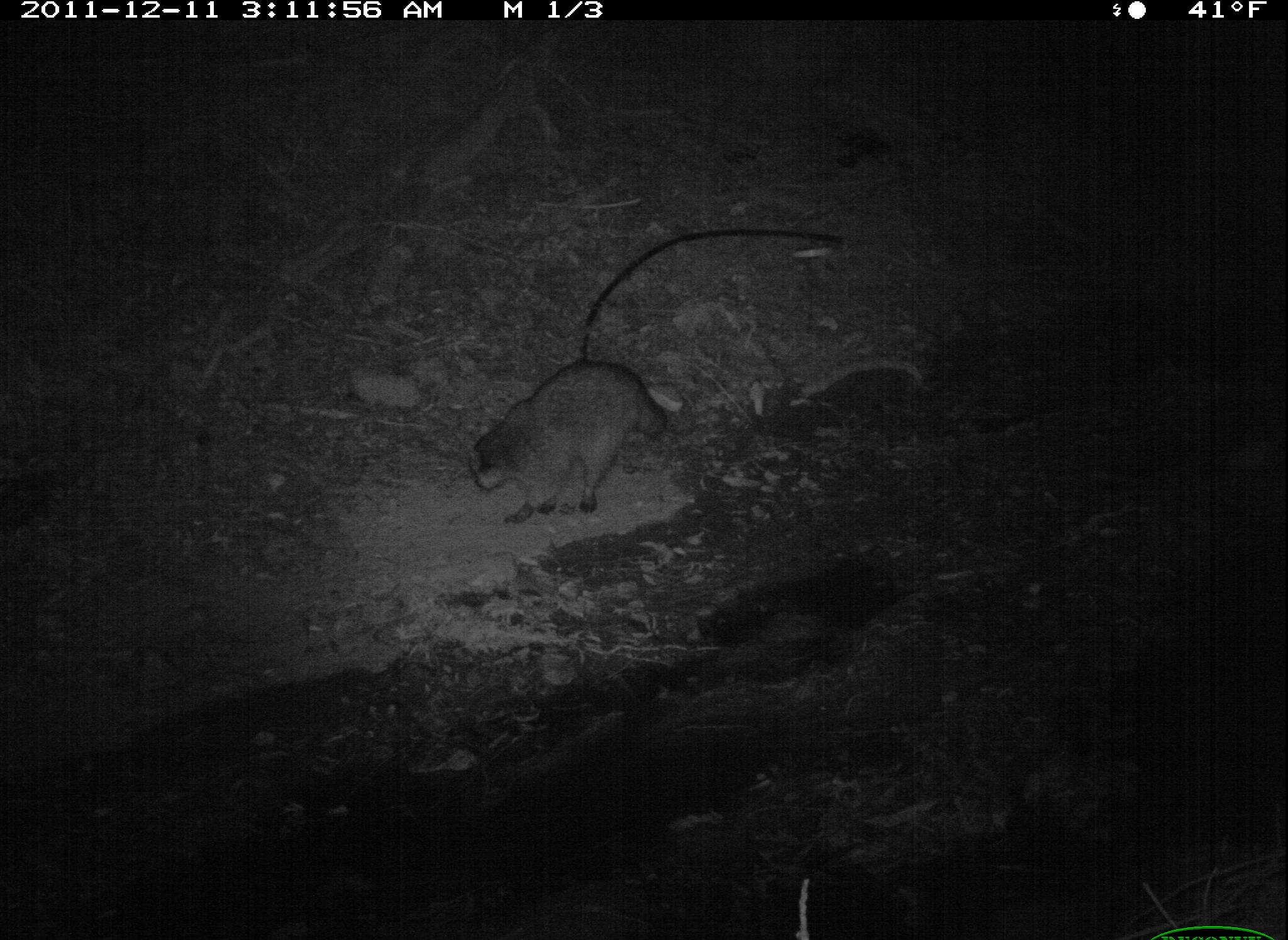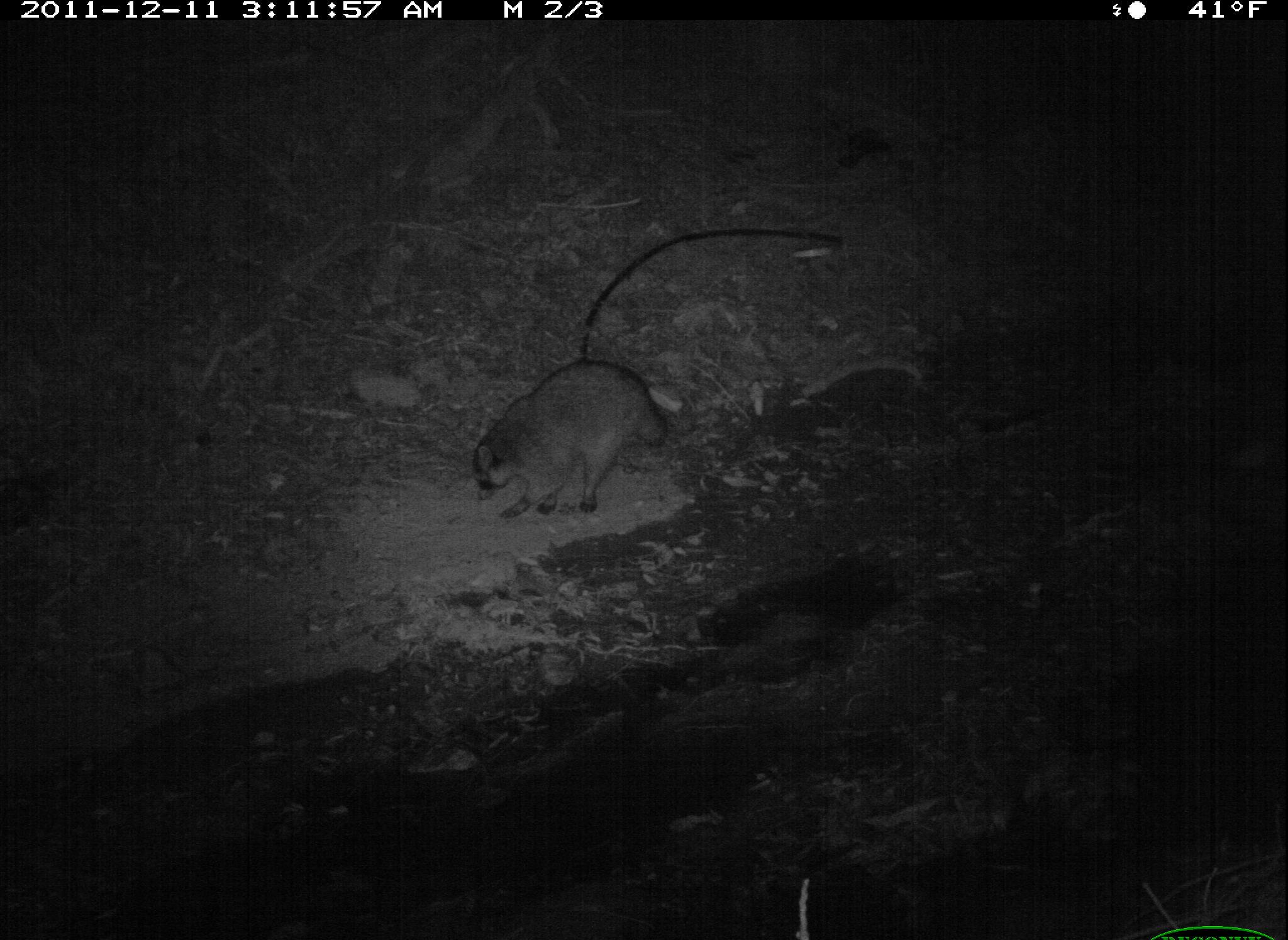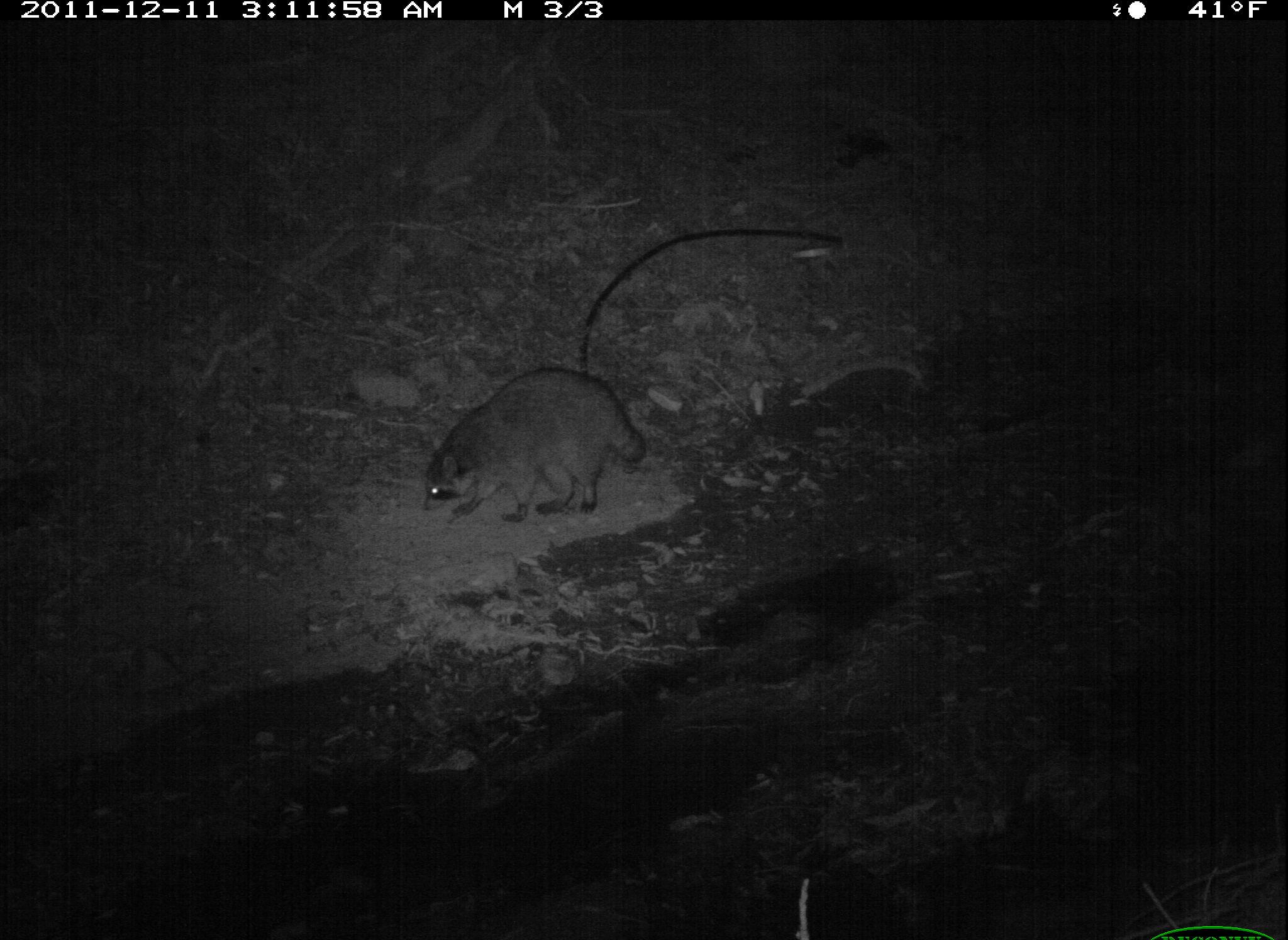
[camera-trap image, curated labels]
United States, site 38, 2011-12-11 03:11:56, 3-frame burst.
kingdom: Animalia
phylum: Chordata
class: Mammalia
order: Carnivora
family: Procyonidae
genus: Procyon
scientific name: Procyon lotor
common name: raccoon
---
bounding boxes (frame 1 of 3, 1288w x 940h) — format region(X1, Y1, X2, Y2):
raccoon: region(459, 353, 683, 538)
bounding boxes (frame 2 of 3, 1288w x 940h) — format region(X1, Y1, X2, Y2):
raccoon: region(467, 353, 687, 522)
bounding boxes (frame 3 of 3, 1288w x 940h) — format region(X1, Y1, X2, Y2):
raccoon: region(412, 359, 665, 528)